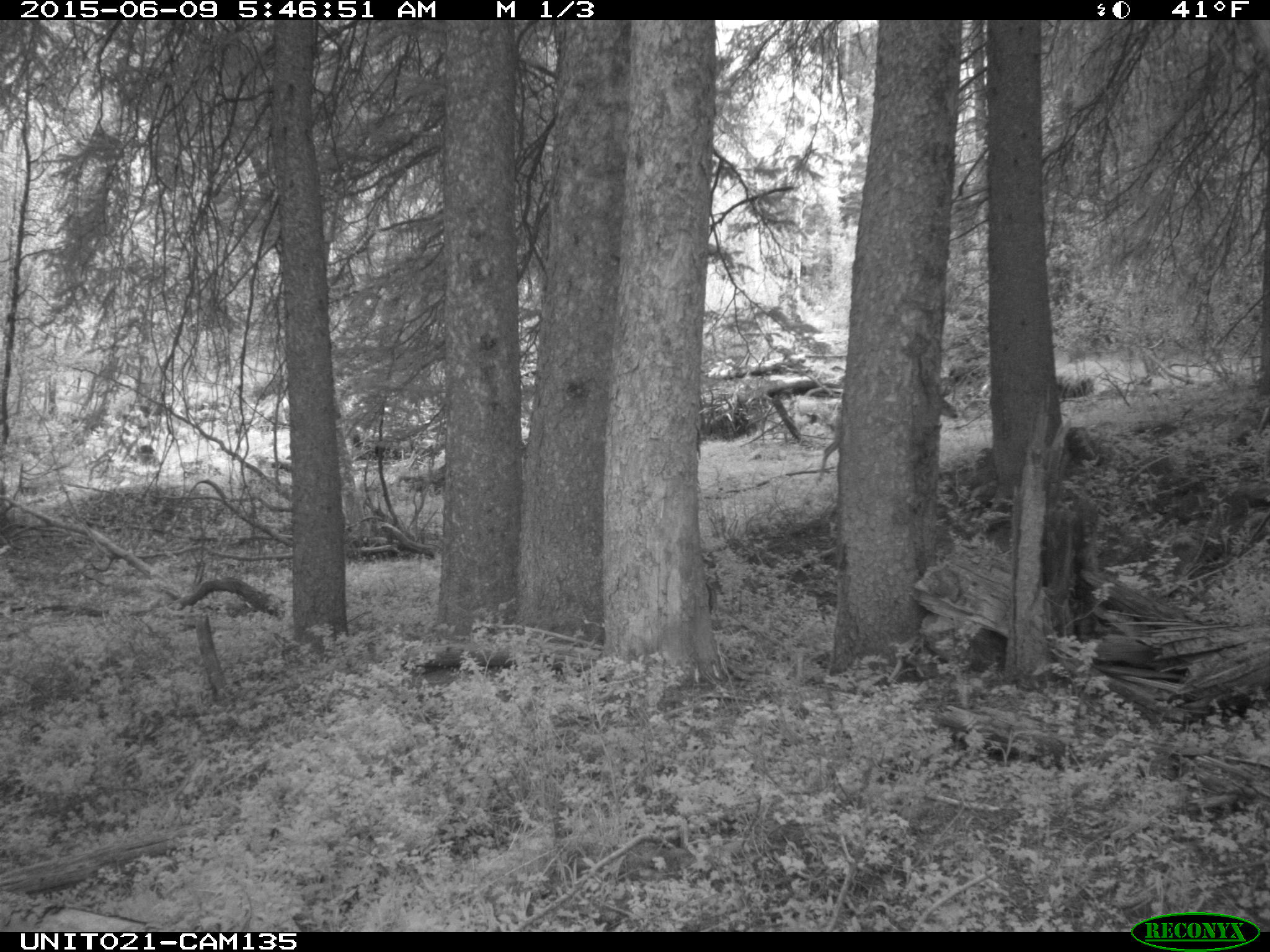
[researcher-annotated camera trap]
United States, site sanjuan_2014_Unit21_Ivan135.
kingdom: Animalia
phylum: Chordata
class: Mammalia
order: Artiodactyla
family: Cervidae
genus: Odocoileus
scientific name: Odocoileus hemionus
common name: mule deer